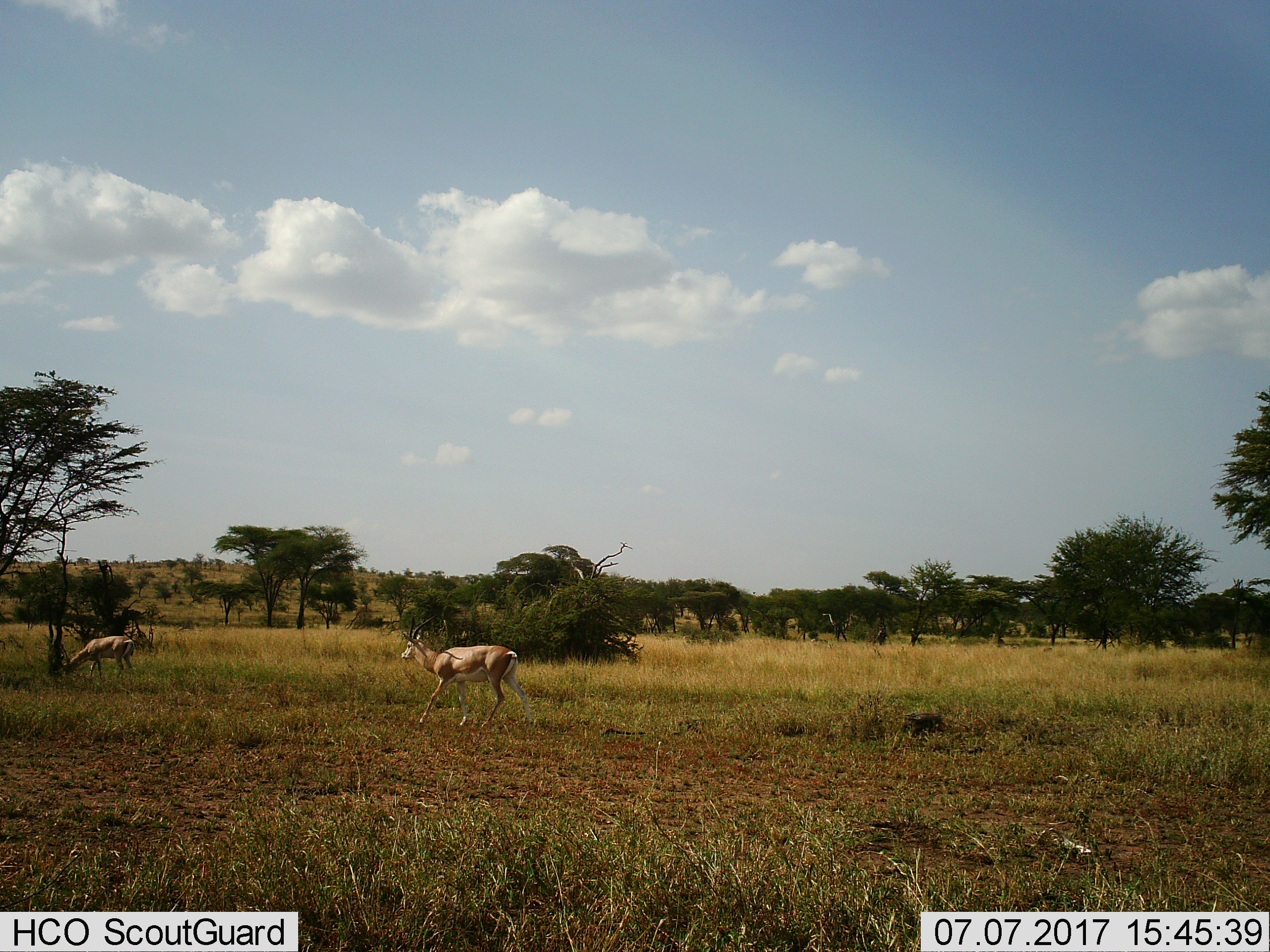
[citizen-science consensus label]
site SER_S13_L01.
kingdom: Animalia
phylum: Chordata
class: Mammalia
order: Artiodactyla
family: Bovidae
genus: Nanger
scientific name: Nanger granti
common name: grant's gazelle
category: gazellegrants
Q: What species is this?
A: Gazellegrants (grant's gazelle) (Nanger granti).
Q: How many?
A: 2.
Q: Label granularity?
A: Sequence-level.